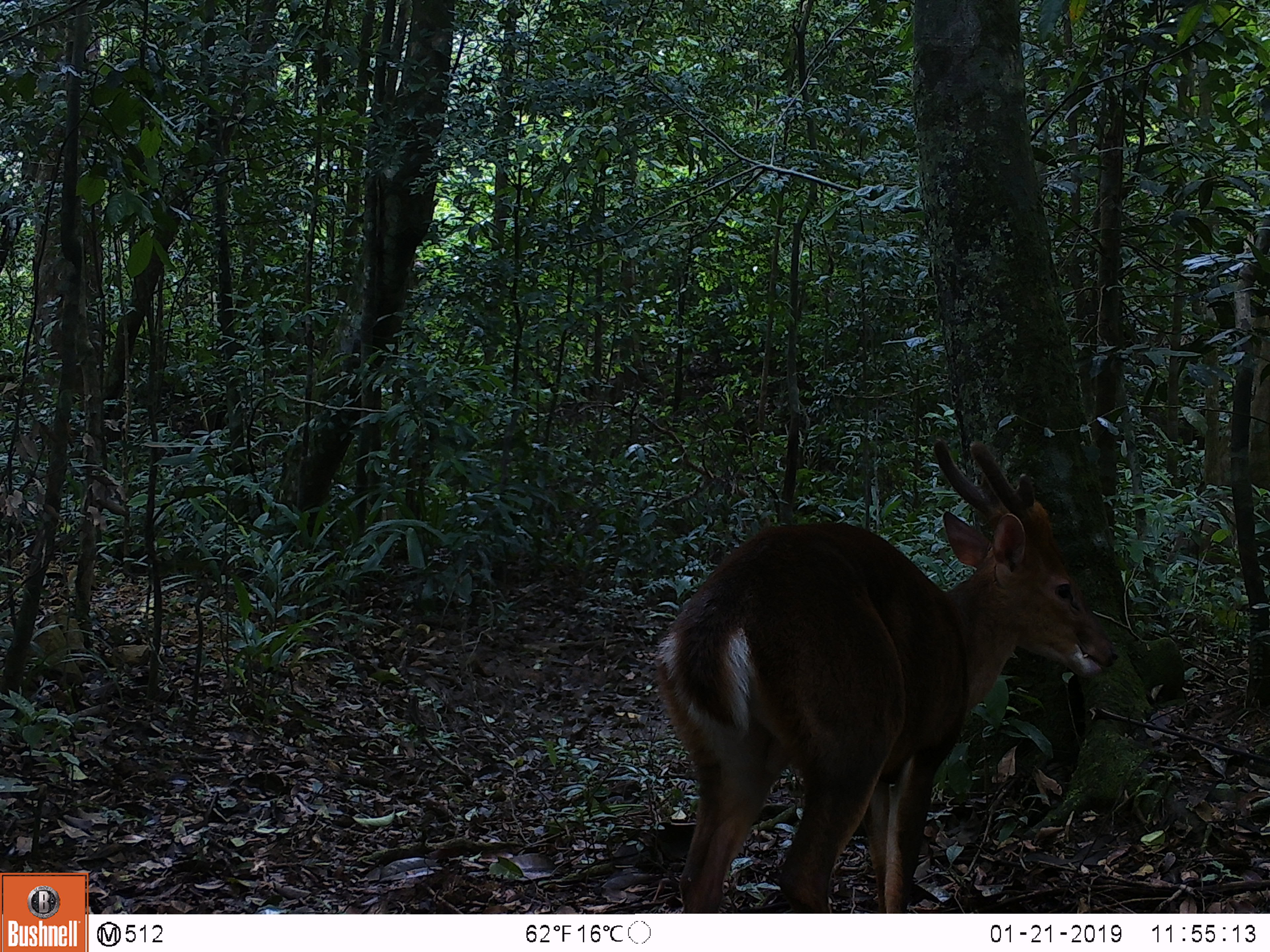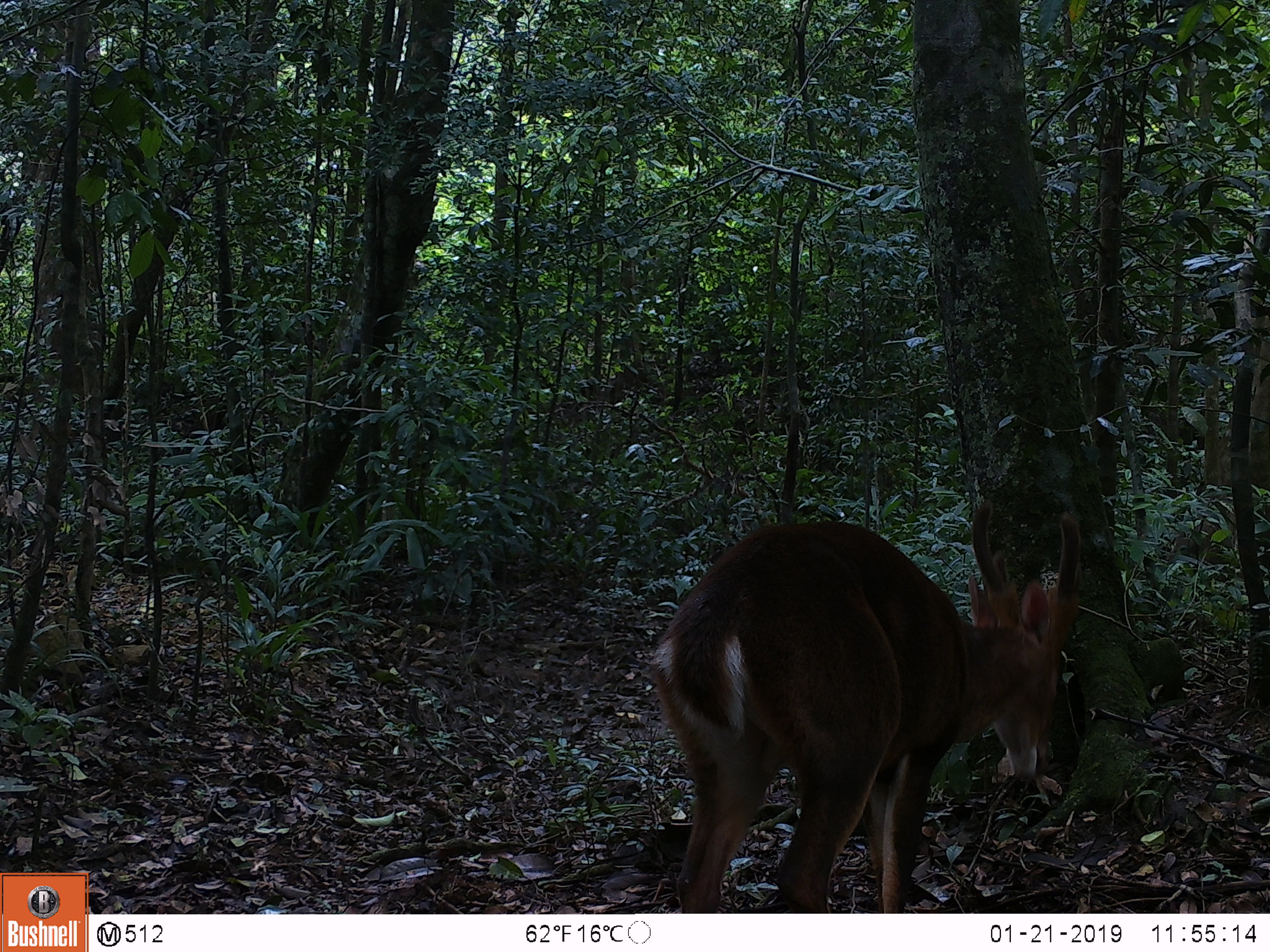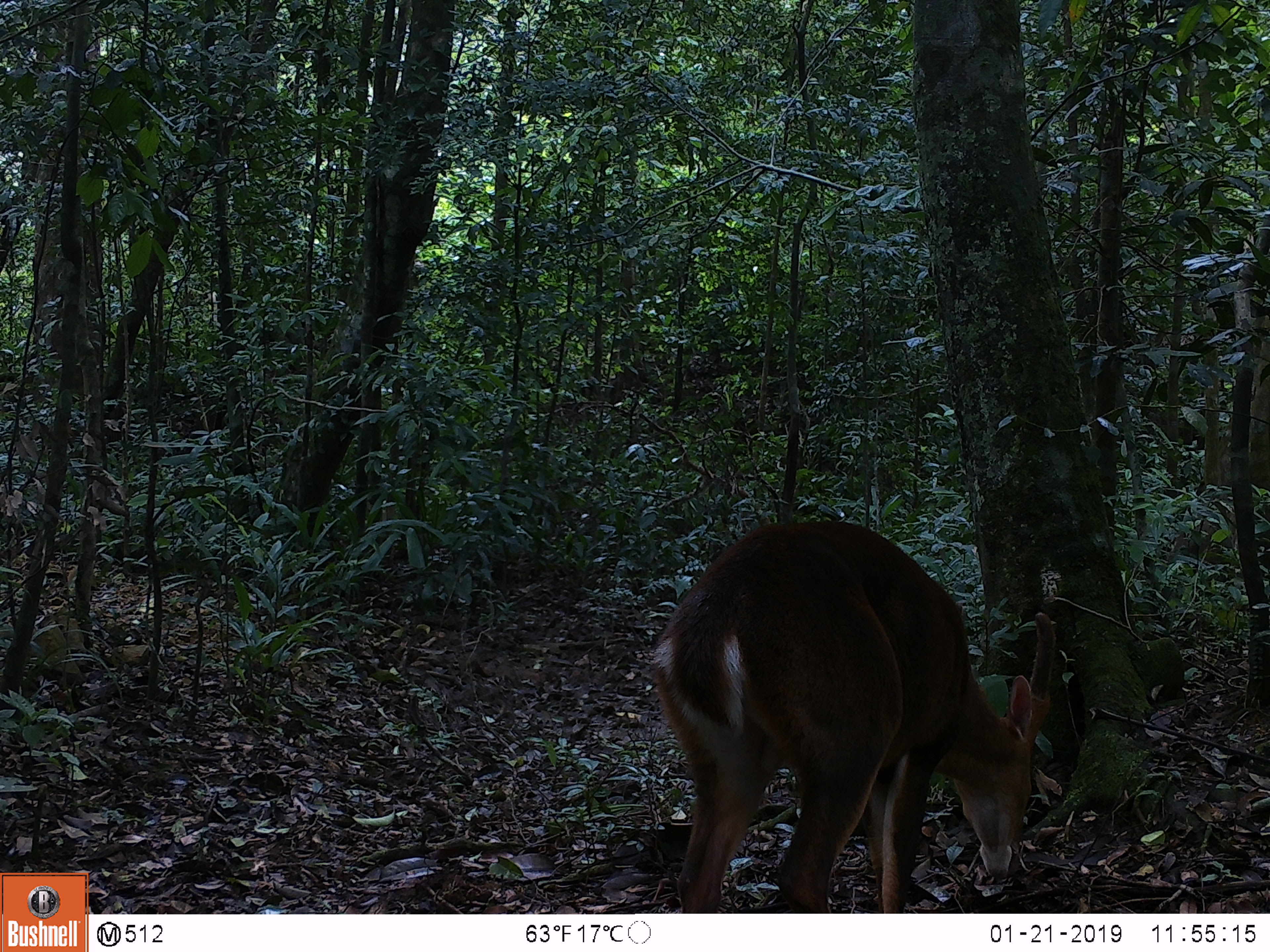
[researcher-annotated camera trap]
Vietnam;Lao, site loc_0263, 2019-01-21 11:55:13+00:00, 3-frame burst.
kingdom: Animalia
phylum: Chordata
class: Mammalia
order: Artiodactyla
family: Cervidae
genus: Muntiacus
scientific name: Muntiacus vuquangensis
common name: large-antlered muntjac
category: large antlered muntjac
Large antlered muntjac (large-antlered muntjac) (Muntiacus vuquangensis). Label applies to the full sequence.